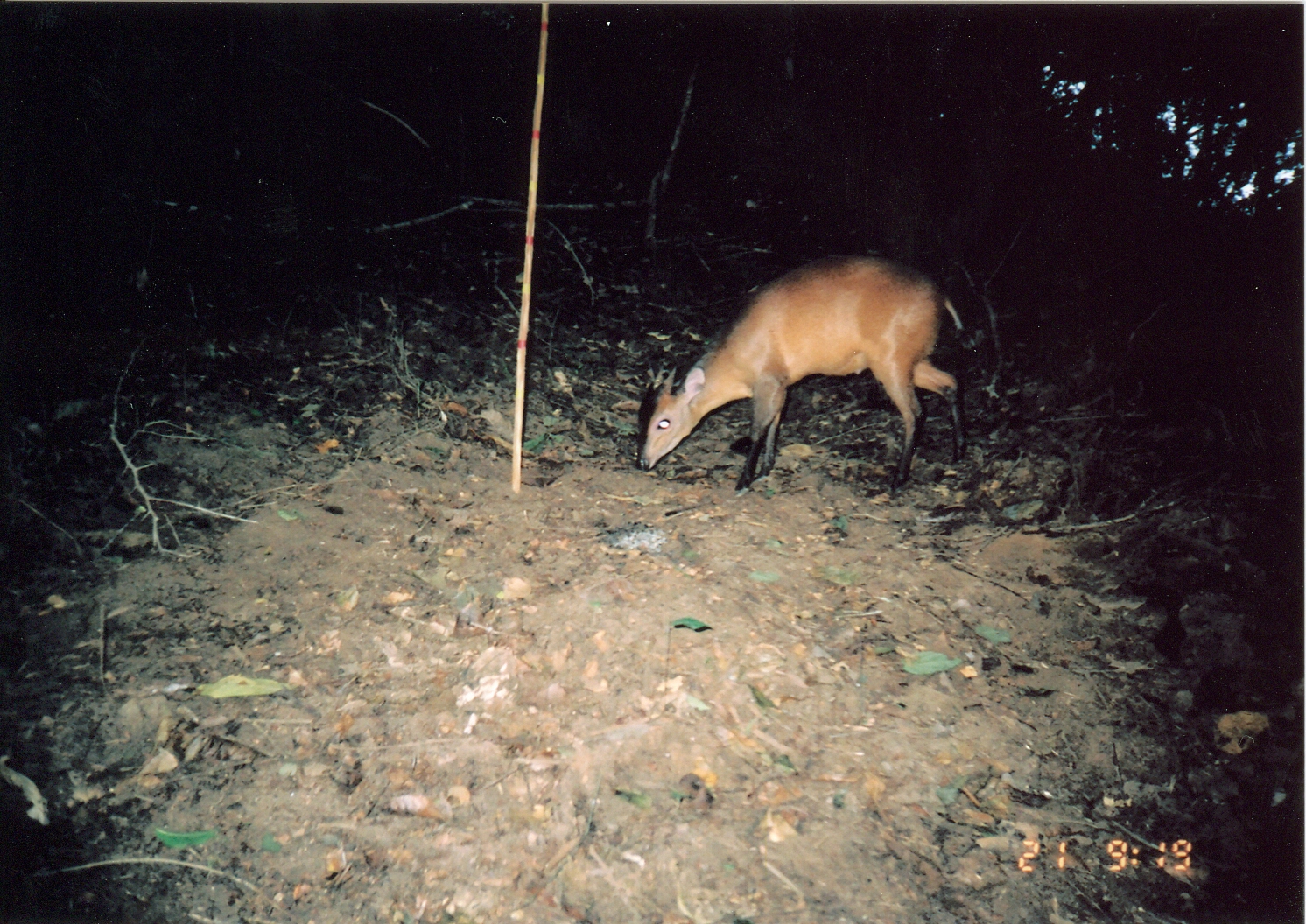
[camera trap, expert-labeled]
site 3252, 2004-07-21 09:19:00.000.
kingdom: Animalia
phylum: Chordata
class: Mammalia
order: Artiodactyla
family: Bovidae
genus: Cephalophus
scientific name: Cephalophus harveyi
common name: harvey's duiker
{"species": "Cephalophus harveyi (harvey's duiker)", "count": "1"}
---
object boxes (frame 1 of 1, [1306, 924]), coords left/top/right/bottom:
cephalophus harveyi: 634/252/976/498